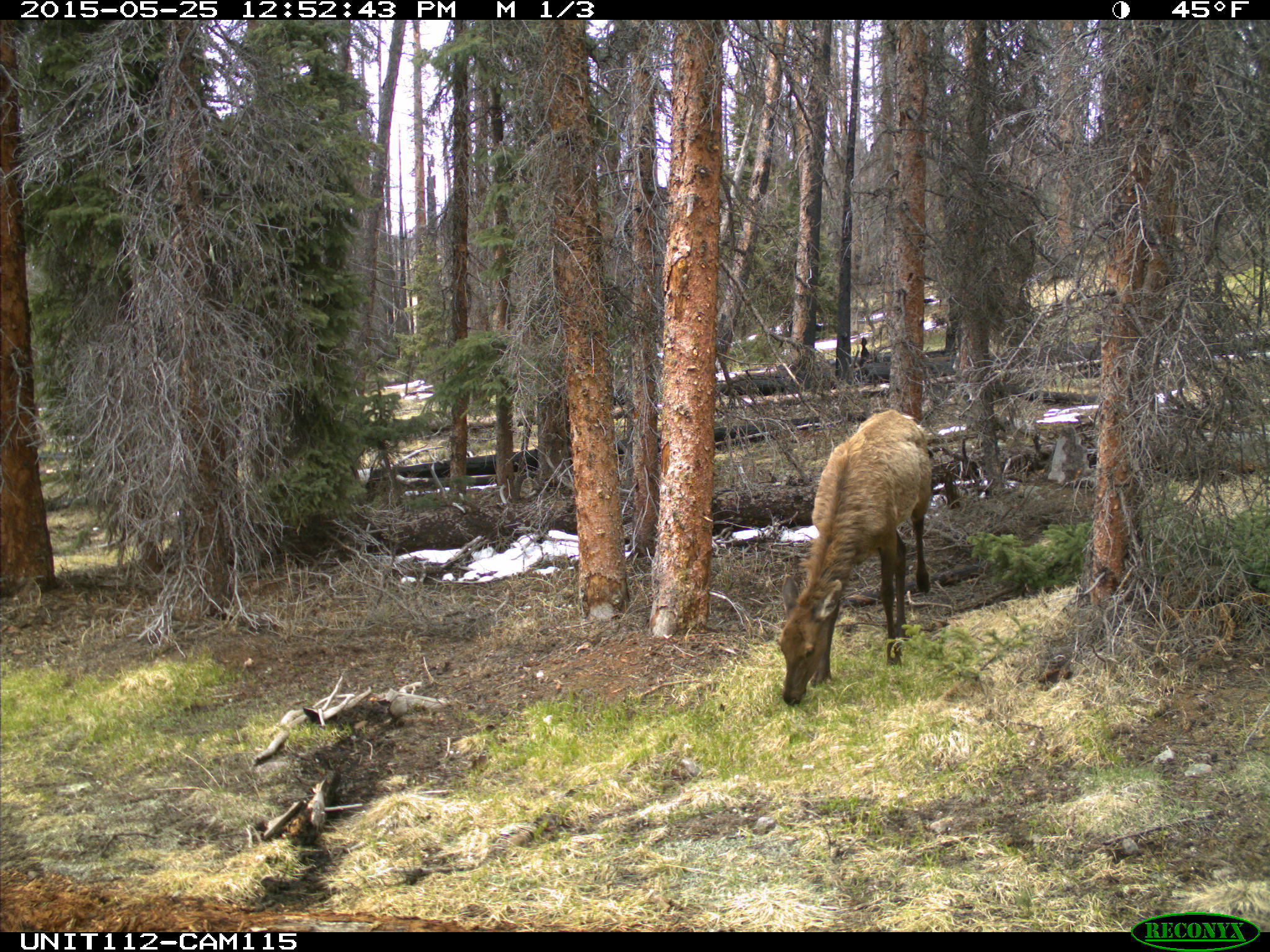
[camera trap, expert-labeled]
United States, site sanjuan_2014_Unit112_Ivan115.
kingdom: Animalia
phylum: Chordata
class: Mammalia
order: Artiodactyla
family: Cervidae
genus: Cervus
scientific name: Cervus elaphus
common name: red deer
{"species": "Cervus elaphus (red deer)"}